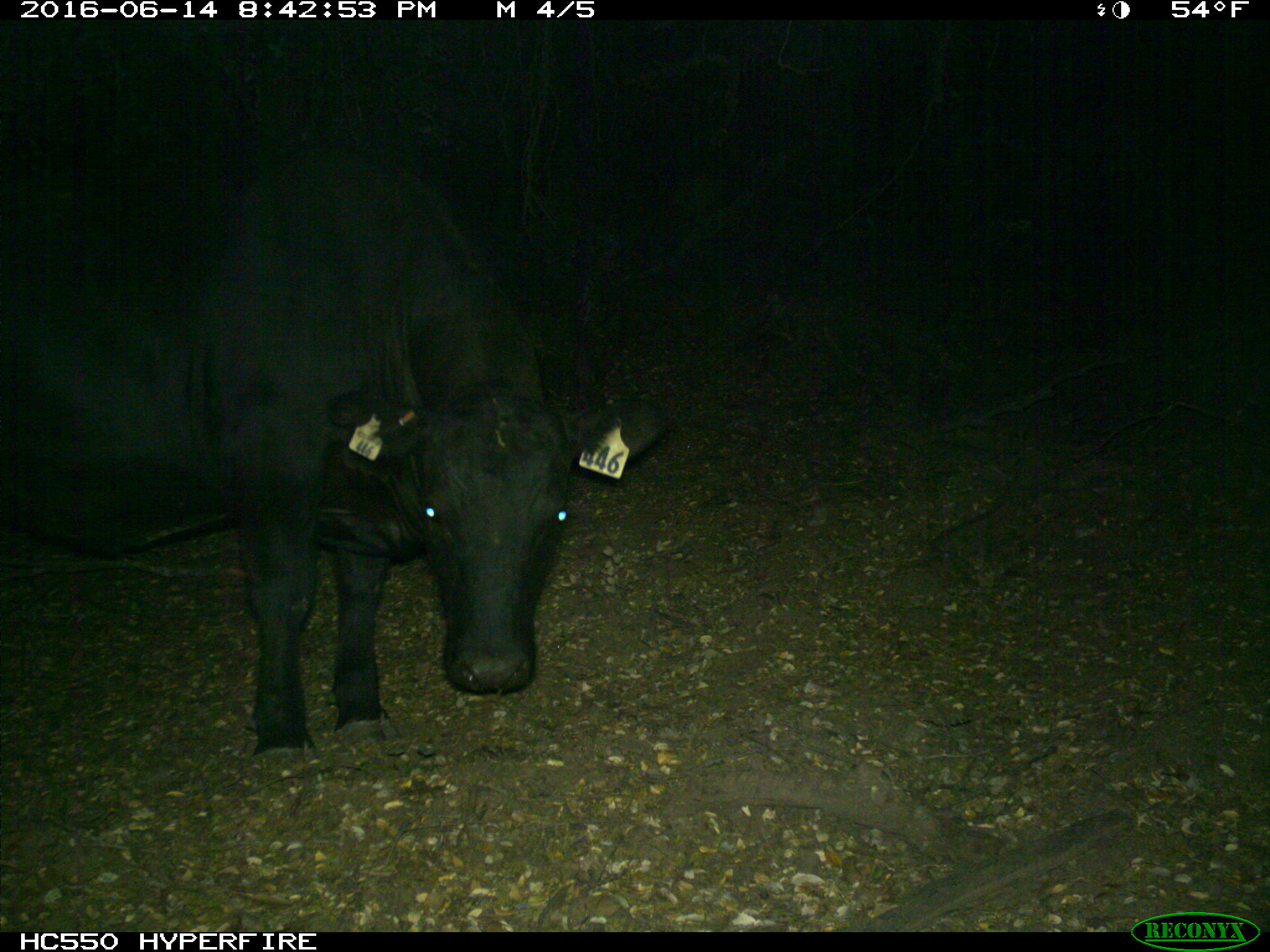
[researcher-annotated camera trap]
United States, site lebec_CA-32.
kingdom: Animalia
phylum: Chordata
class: Mammalia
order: Artiodactyla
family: Bovidae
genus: Bos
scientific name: Bos taurus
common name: domestic cow